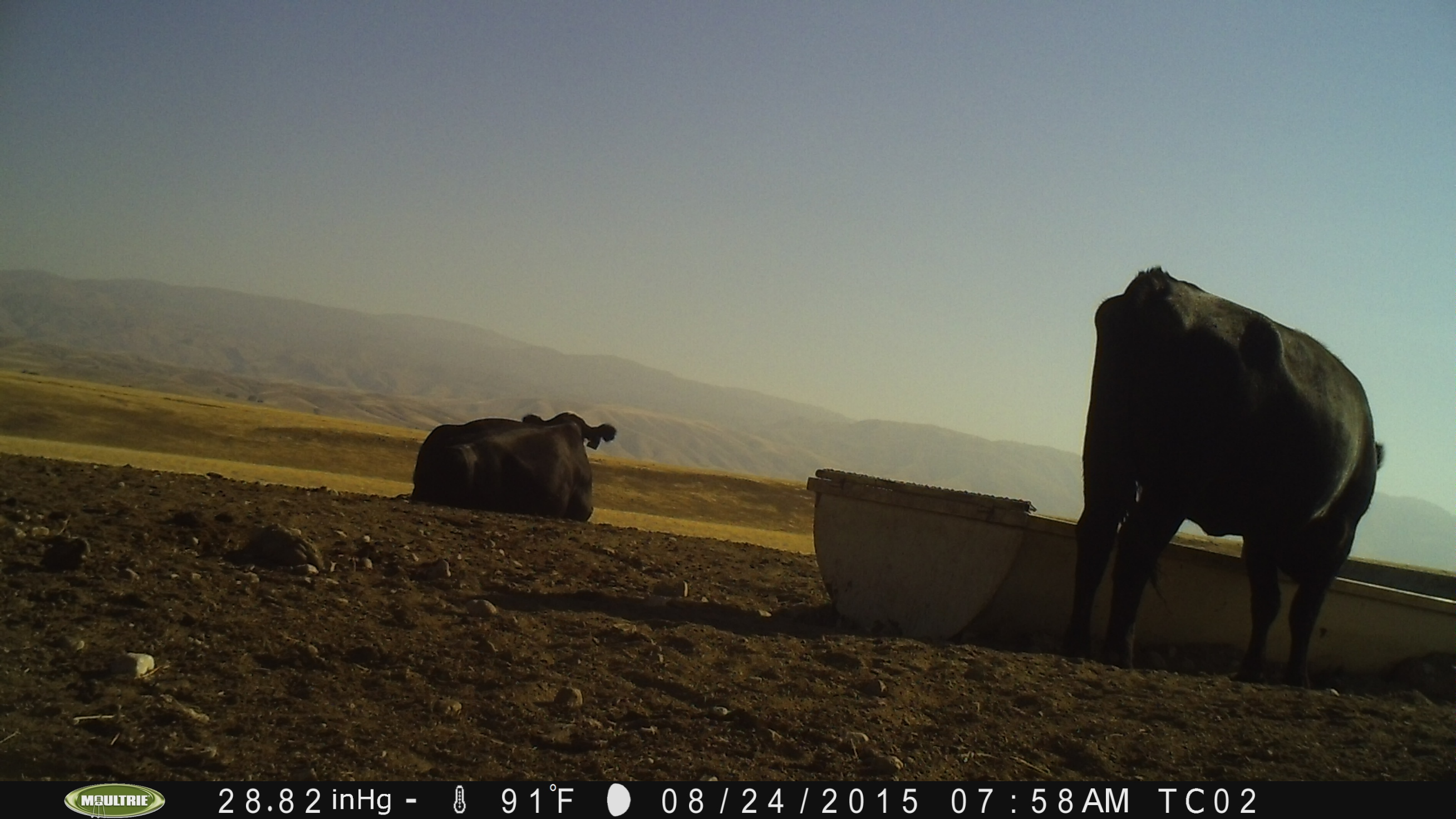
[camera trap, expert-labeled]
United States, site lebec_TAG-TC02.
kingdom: Animalia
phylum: Chordata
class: Mammalia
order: Artiodactyla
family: Bovidae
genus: Bos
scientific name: Bos taurus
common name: domestic cow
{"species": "Bos taurus (domestic cow)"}